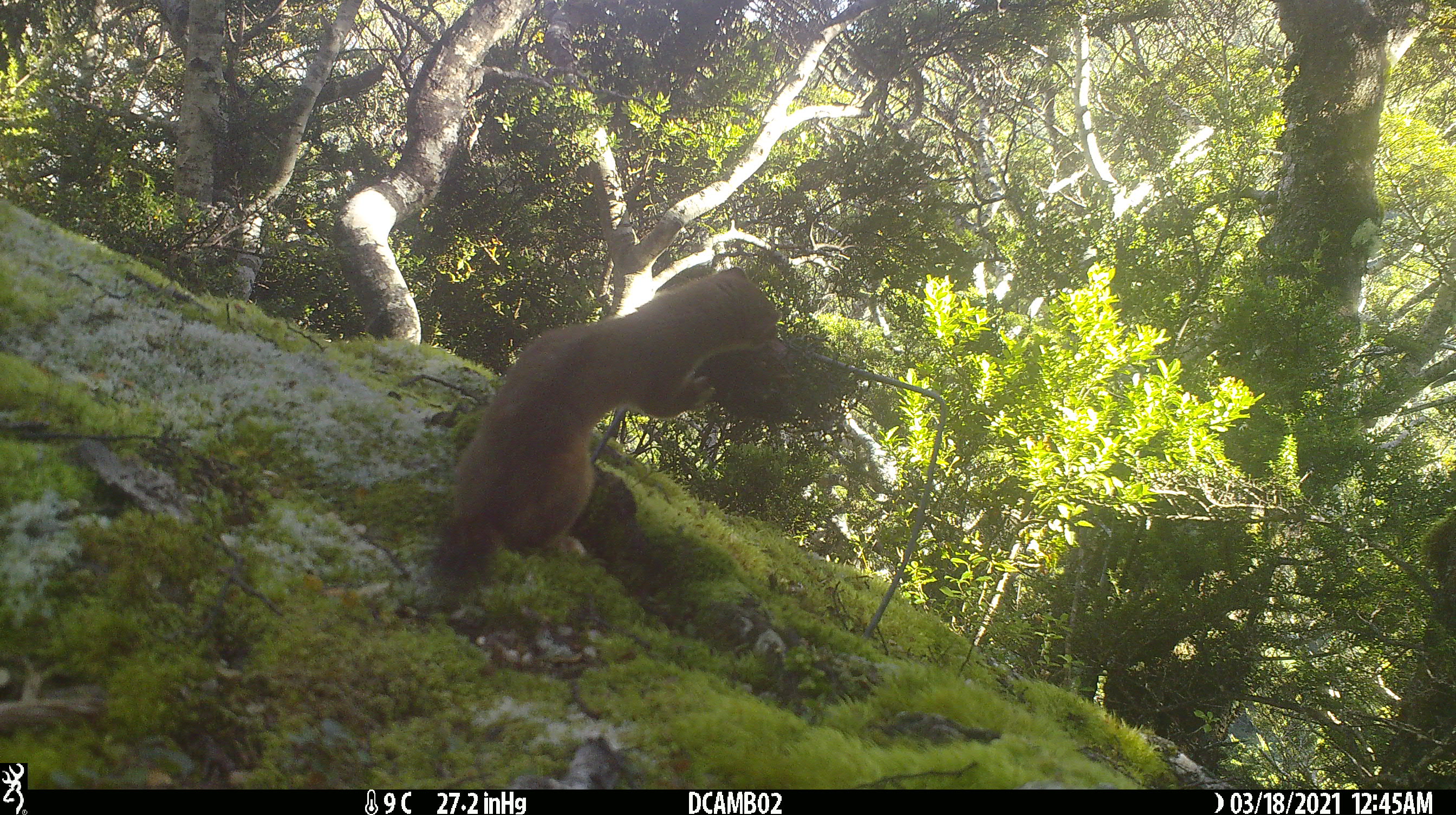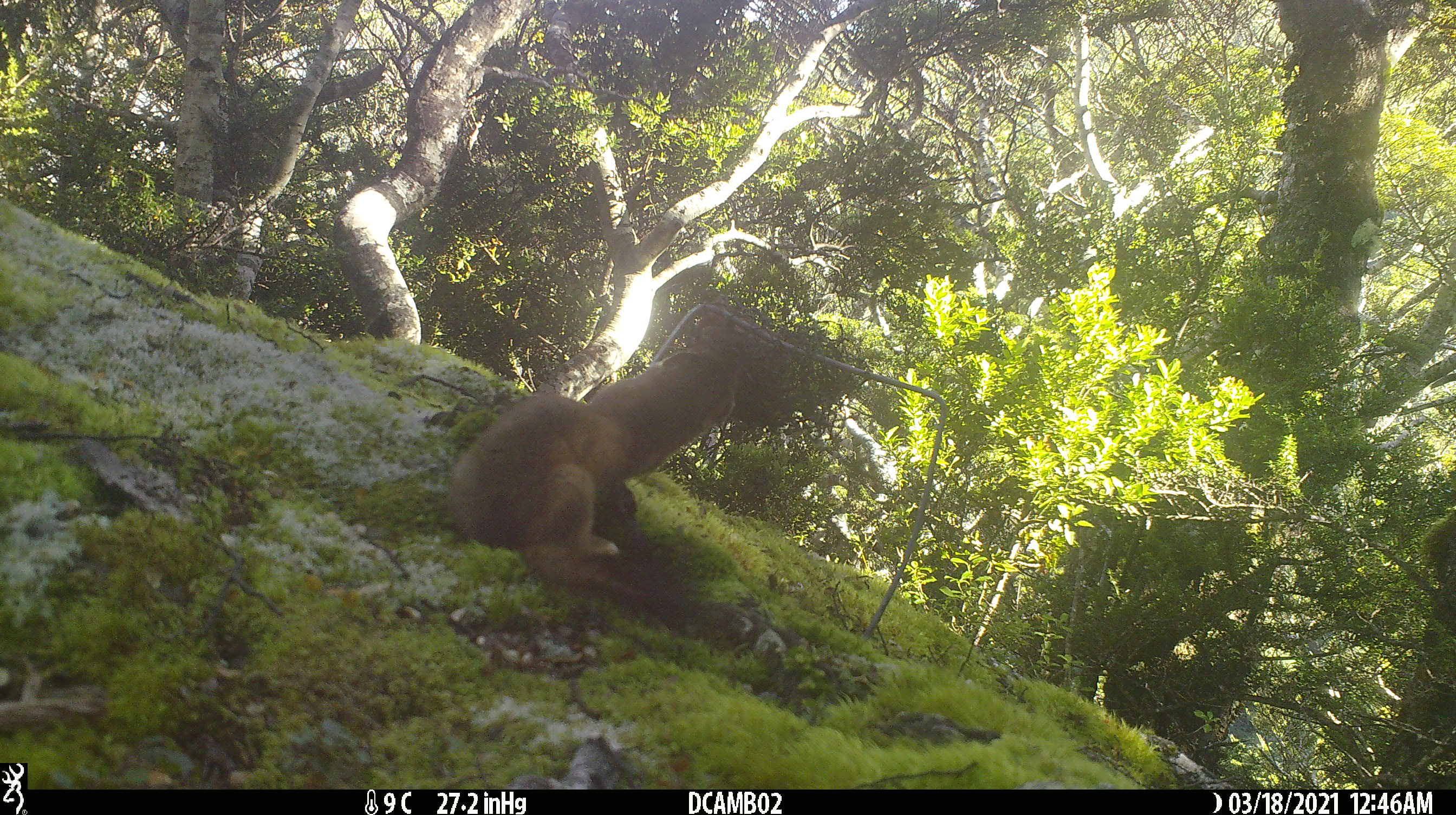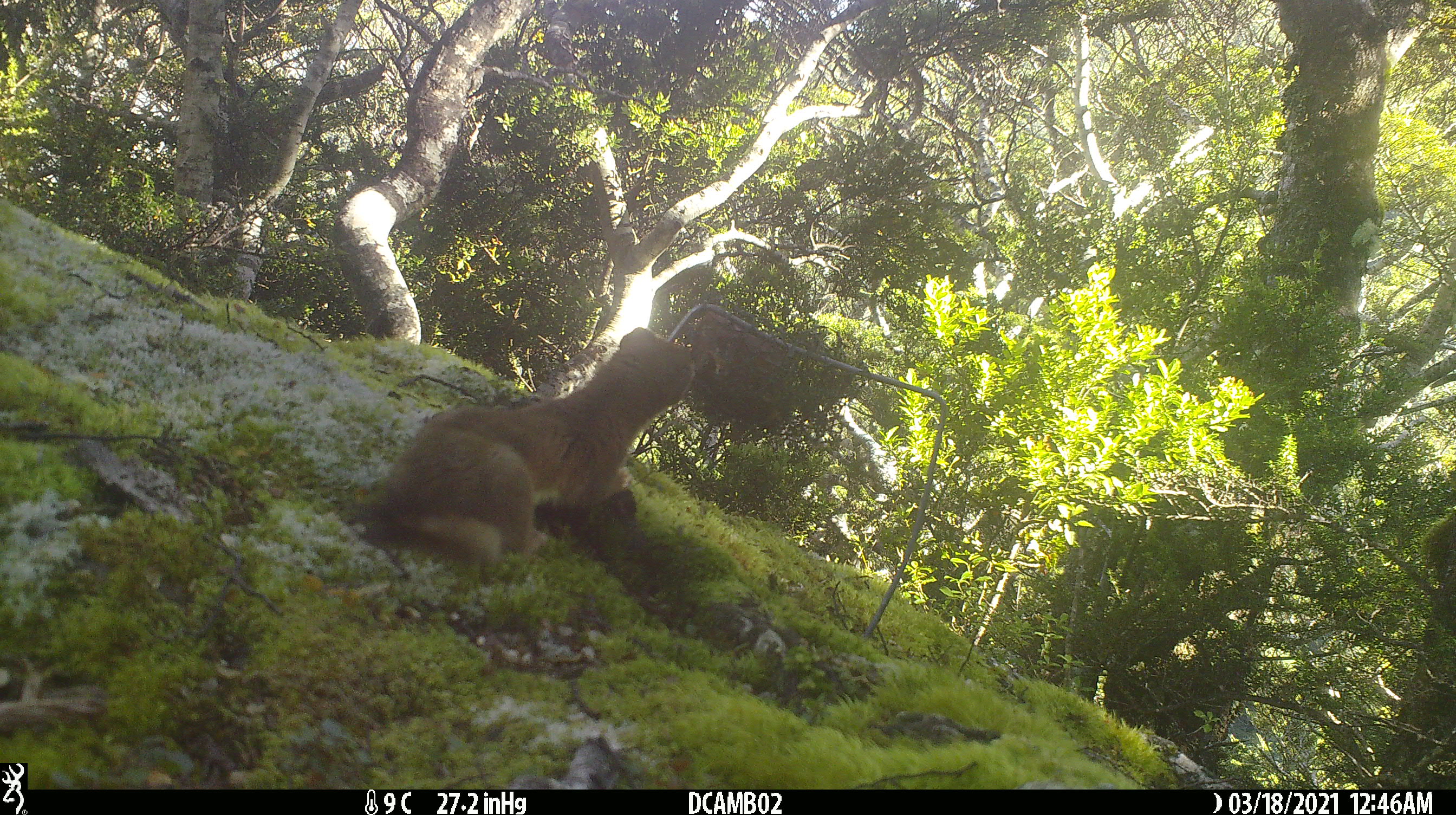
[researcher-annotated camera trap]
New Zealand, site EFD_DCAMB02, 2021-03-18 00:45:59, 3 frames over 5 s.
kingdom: Animalia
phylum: Chordata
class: Mammalia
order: Carnivora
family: Mustelidae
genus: Mustela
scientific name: Mustela erminea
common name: stoat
Stoat (Mustela erminea).